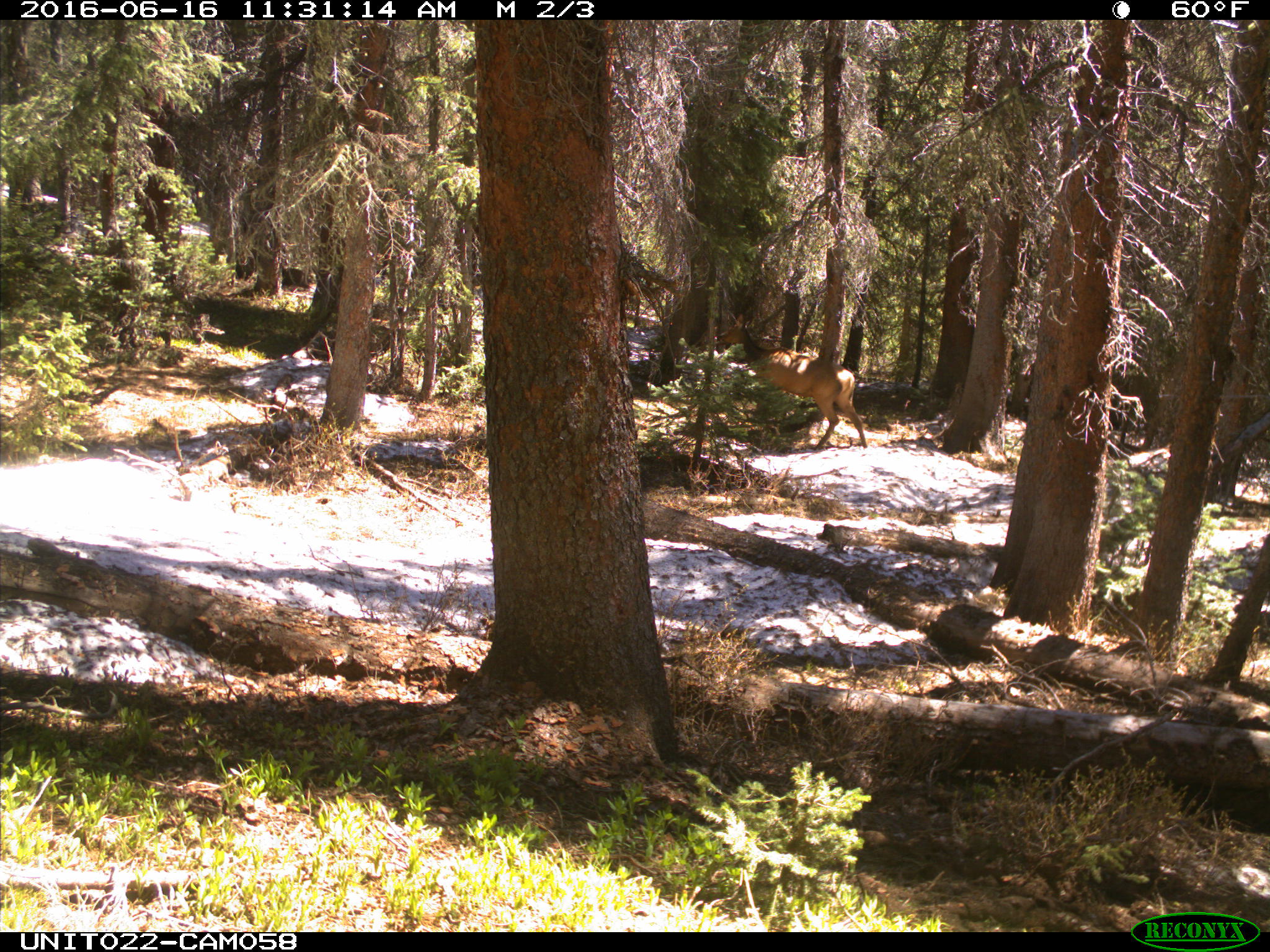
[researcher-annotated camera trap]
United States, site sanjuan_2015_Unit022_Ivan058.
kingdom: Animalia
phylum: Chordata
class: Mammalia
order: Artiodactyla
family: Cervidae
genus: Cervus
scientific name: Cervus elaphus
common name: red deer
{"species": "Cervus elaphus (red deer)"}